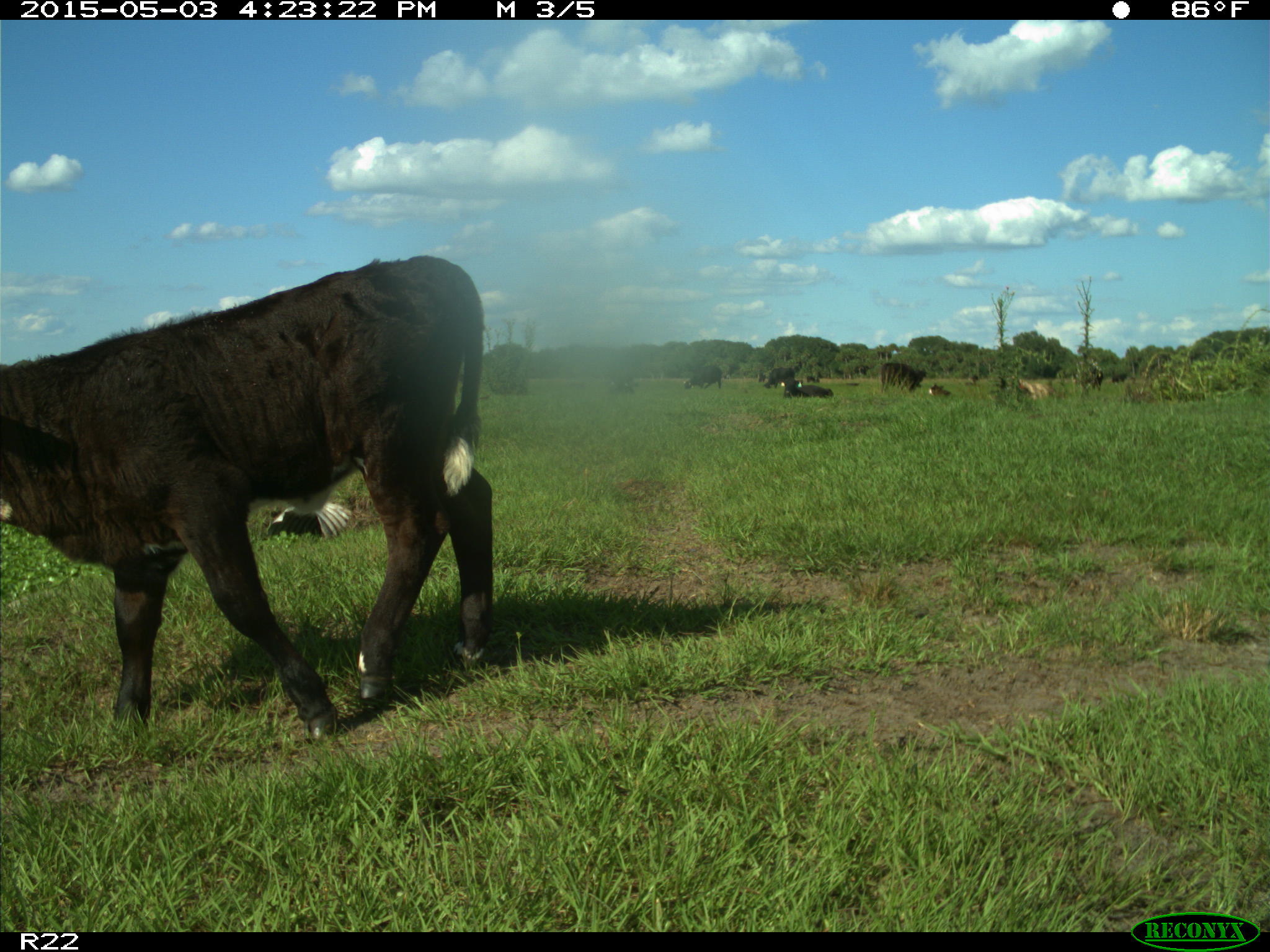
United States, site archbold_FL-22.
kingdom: Animalia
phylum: Chordata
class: Mammalia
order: Artiodactyla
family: Bovidae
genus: Bos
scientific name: Bos taurus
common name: domestic cow